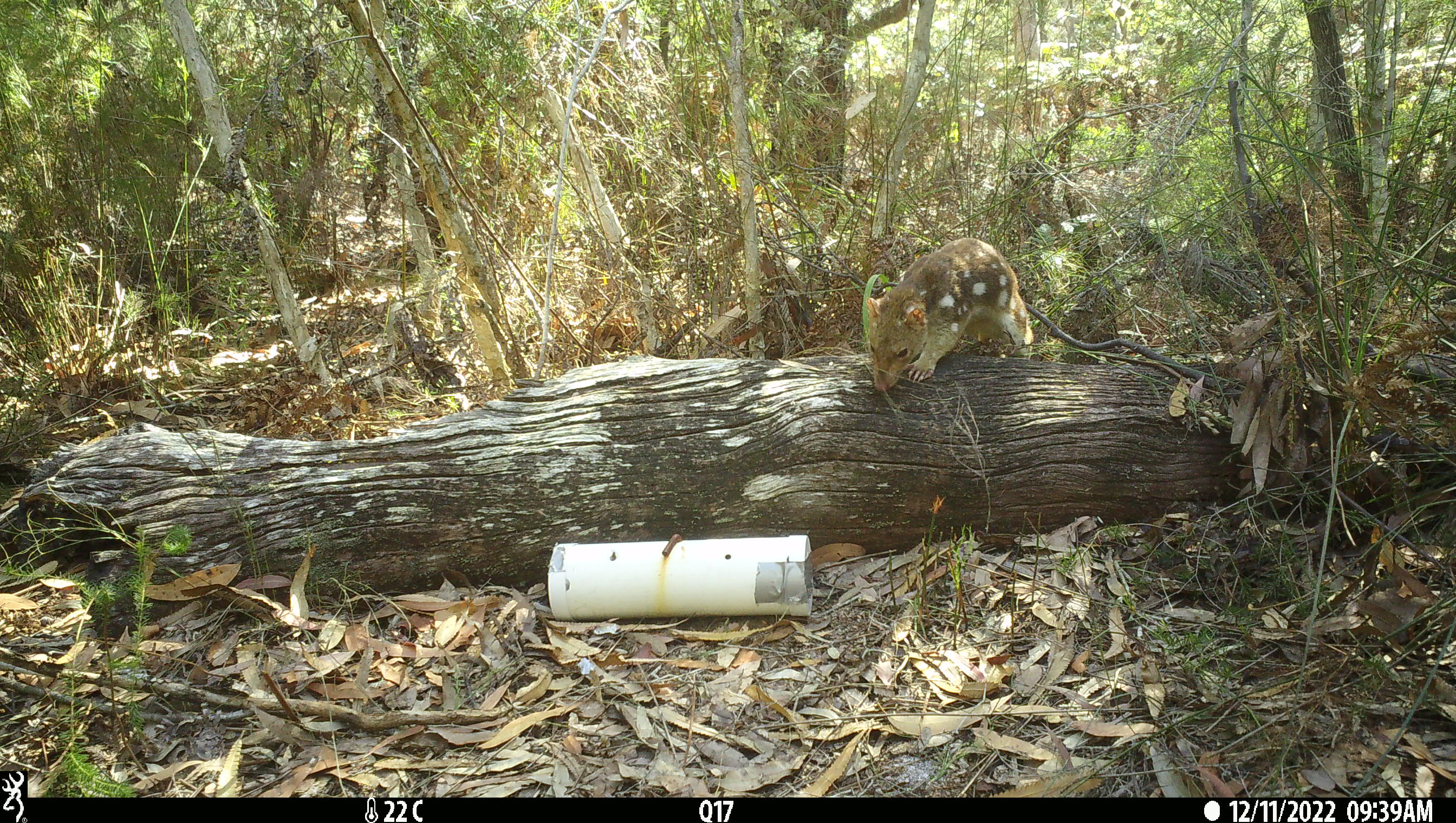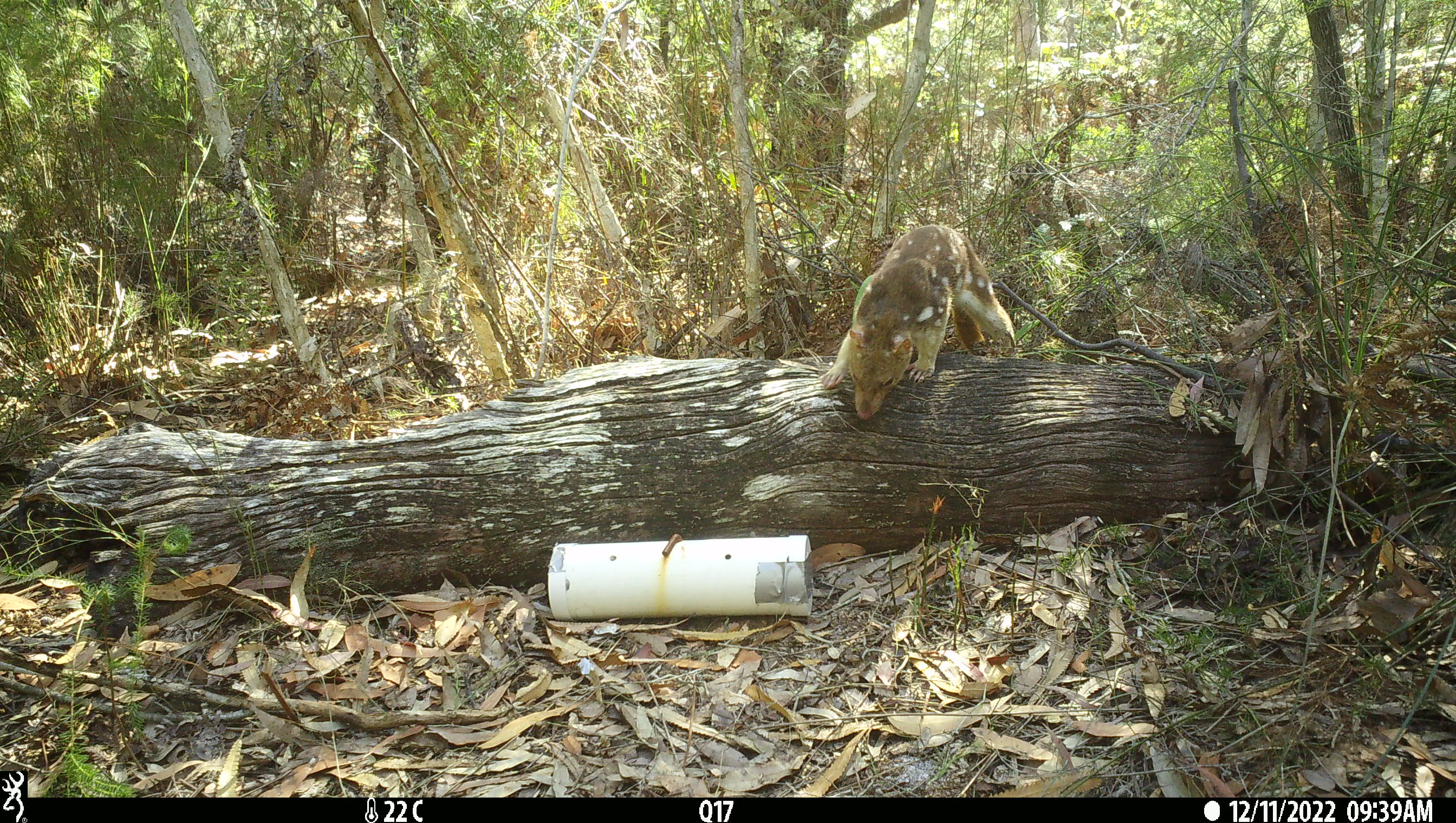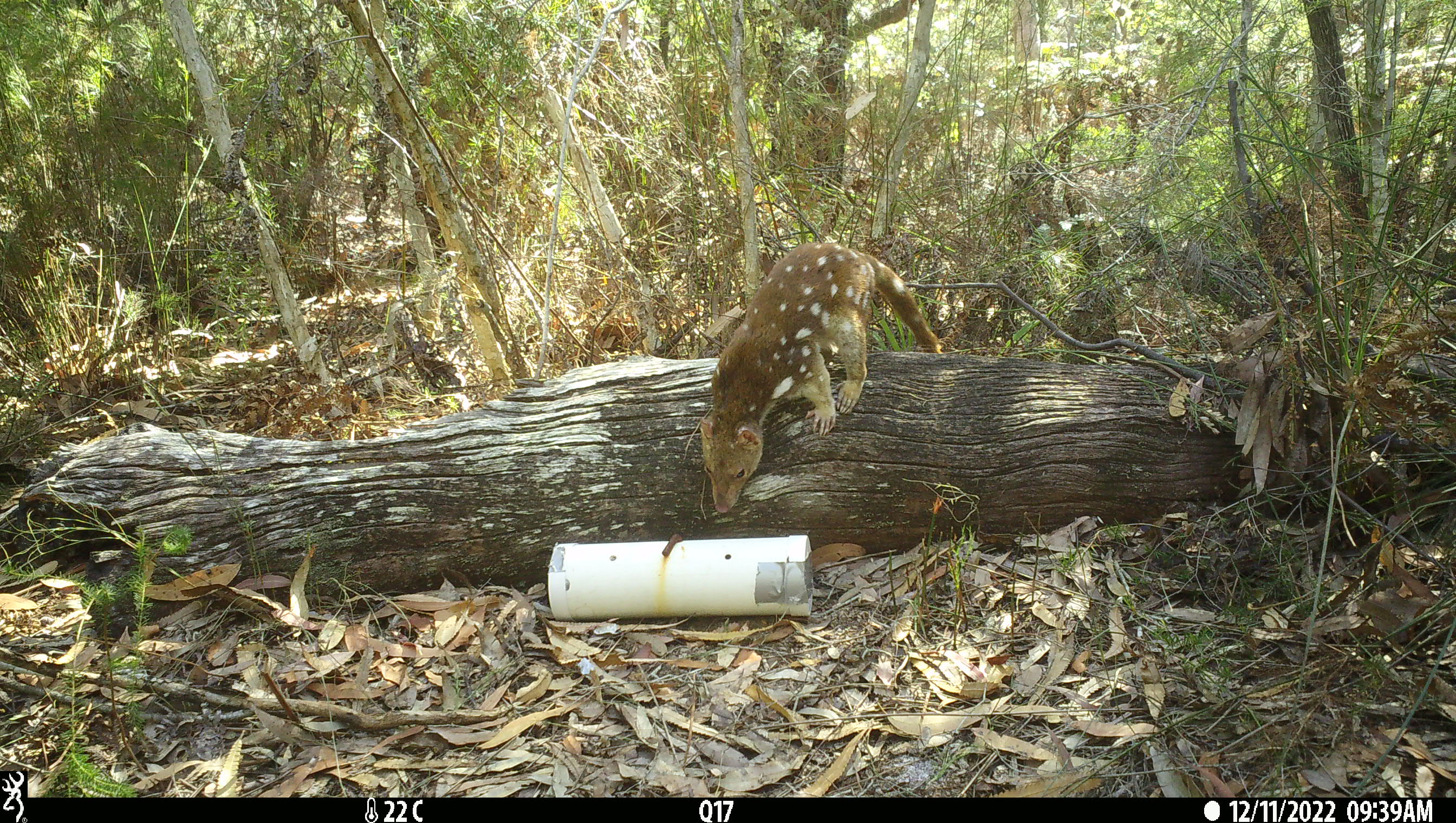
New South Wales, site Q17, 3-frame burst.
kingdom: Animalia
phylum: Chordata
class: Mammalia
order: Dasyuromorphia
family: Dasyuridae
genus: Dasyurus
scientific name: Dasyurus maculatus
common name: spotted-tailed quoll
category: quoll